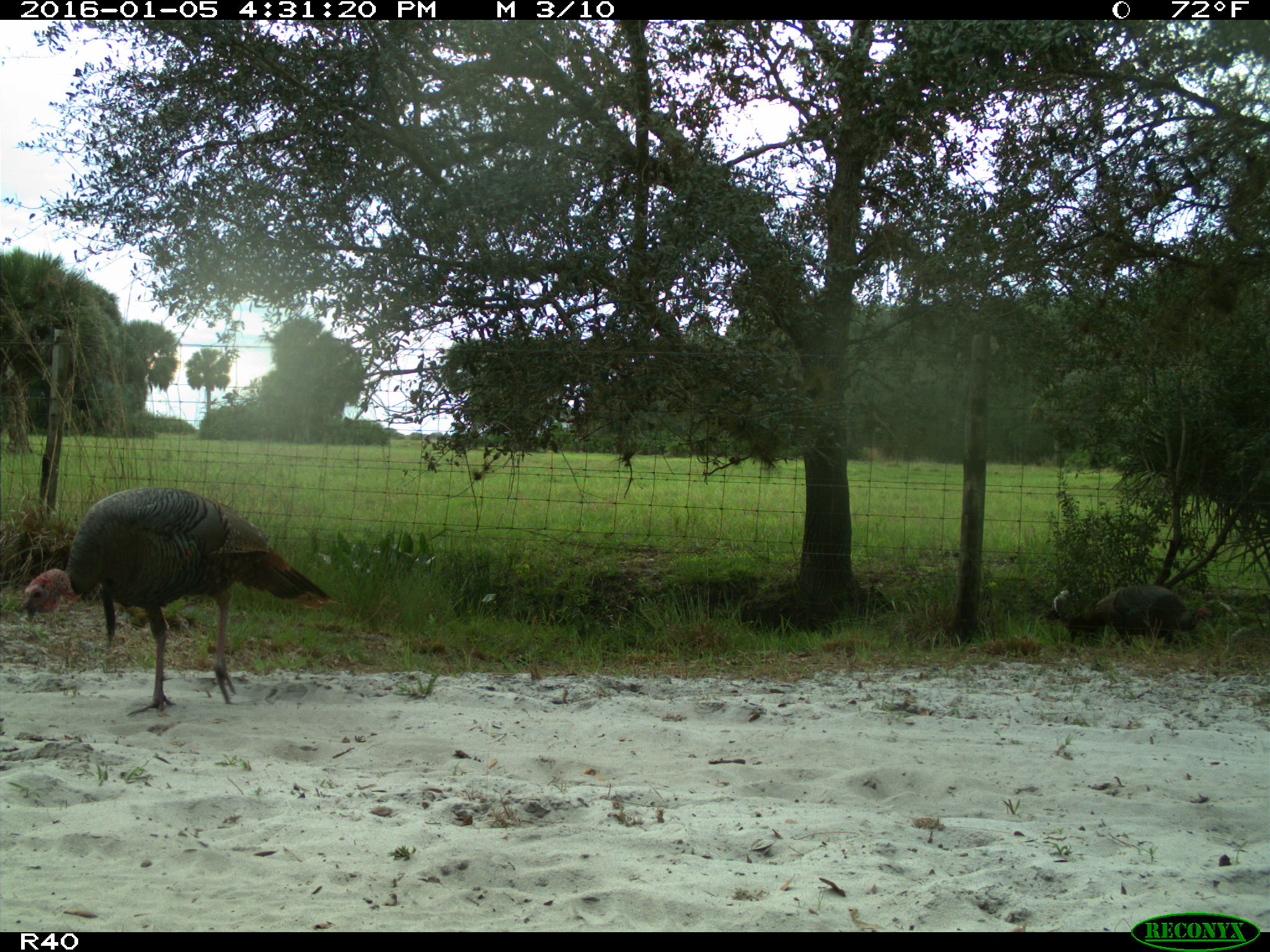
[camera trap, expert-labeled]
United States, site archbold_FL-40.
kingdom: Animalia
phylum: Chordata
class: Aves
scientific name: Aves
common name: birds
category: unidentified bird